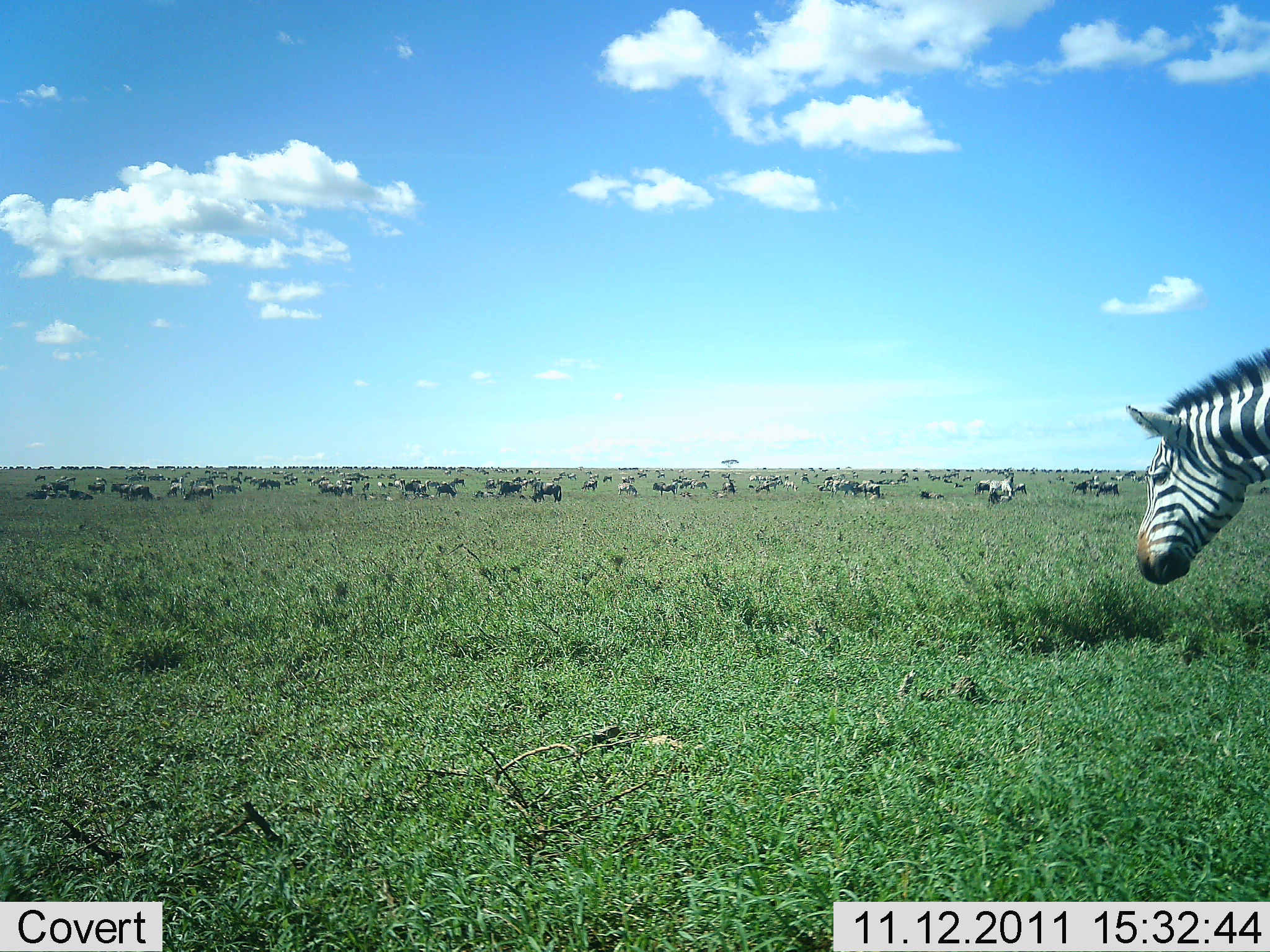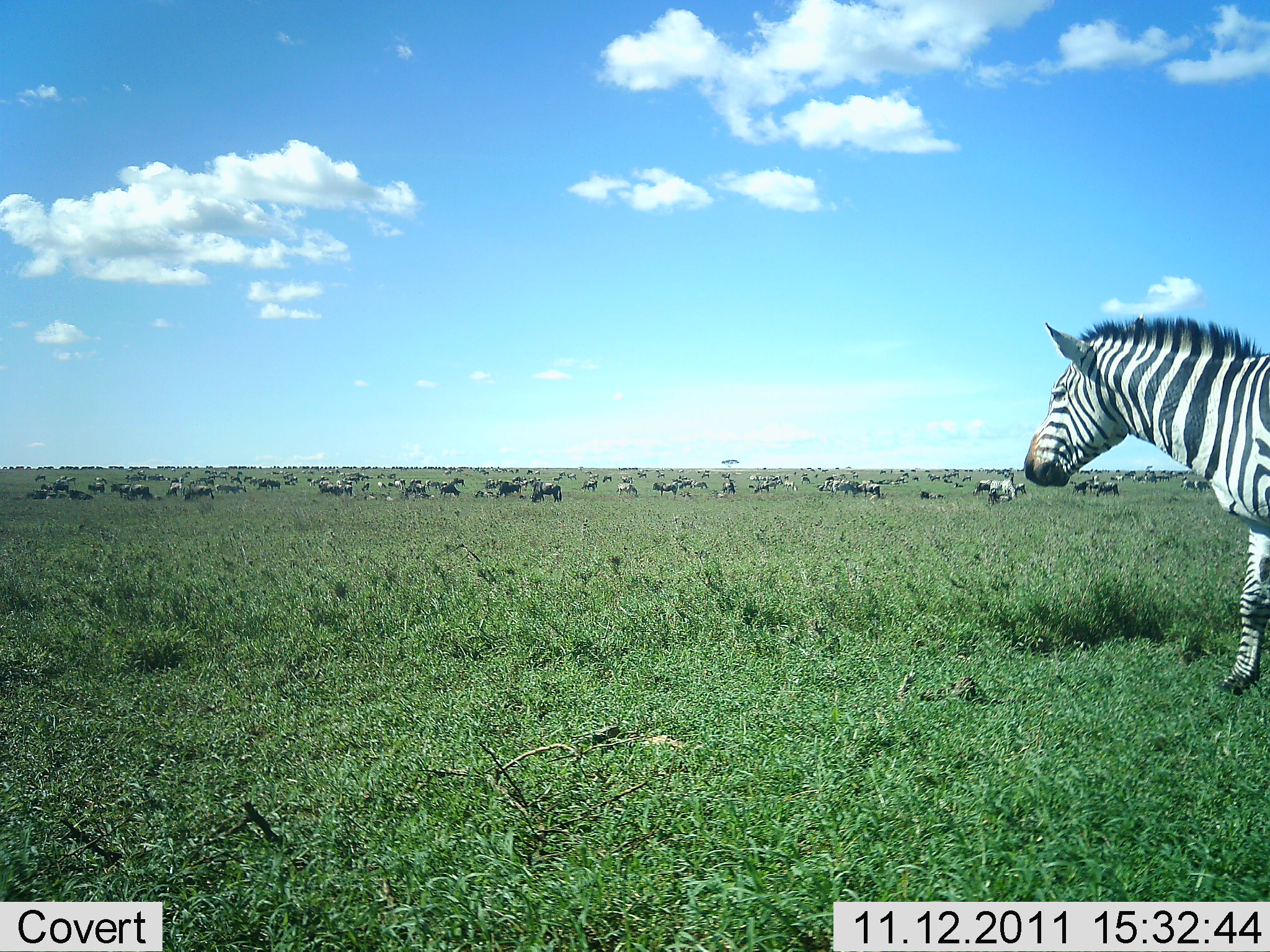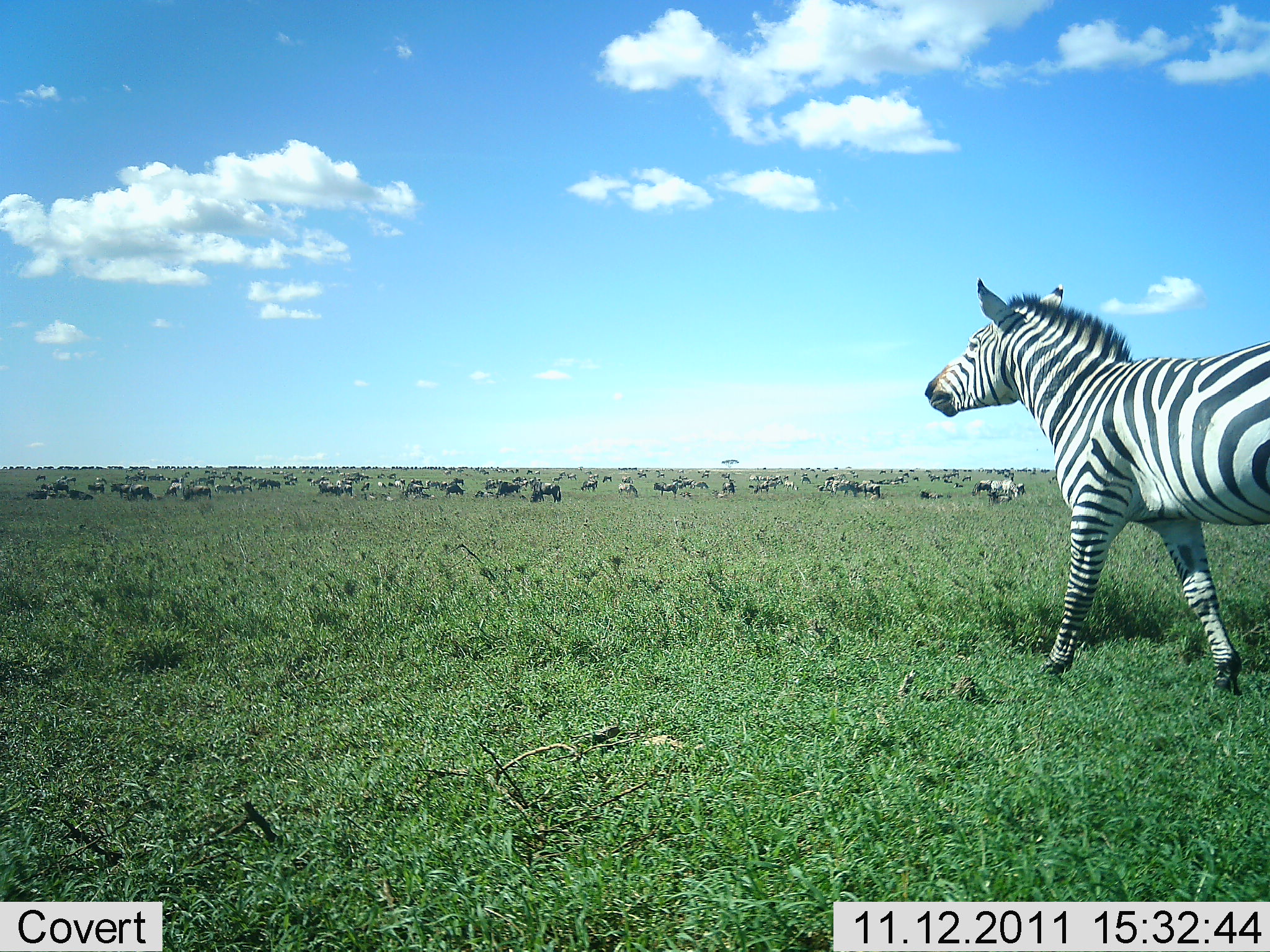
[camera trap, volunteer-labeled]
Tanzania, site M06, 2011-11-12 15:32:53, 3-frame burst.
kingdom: Animalia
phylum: Chordata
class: Mammalia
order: Perissodactyla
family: Equidae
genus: Equus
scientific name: Equus quagga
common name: plains zebra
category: zebra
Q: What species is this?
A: Zebra (plains zebra) (Equus quagga).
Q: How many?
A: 1.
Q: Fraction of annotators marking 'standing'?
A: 29%.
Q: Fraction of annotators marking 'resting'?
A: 0%.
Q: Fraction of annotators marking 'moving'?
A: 82%.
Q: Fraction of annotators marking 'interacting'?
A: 0%.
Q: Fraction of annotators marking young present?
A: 0%.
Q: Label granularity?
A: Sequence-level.